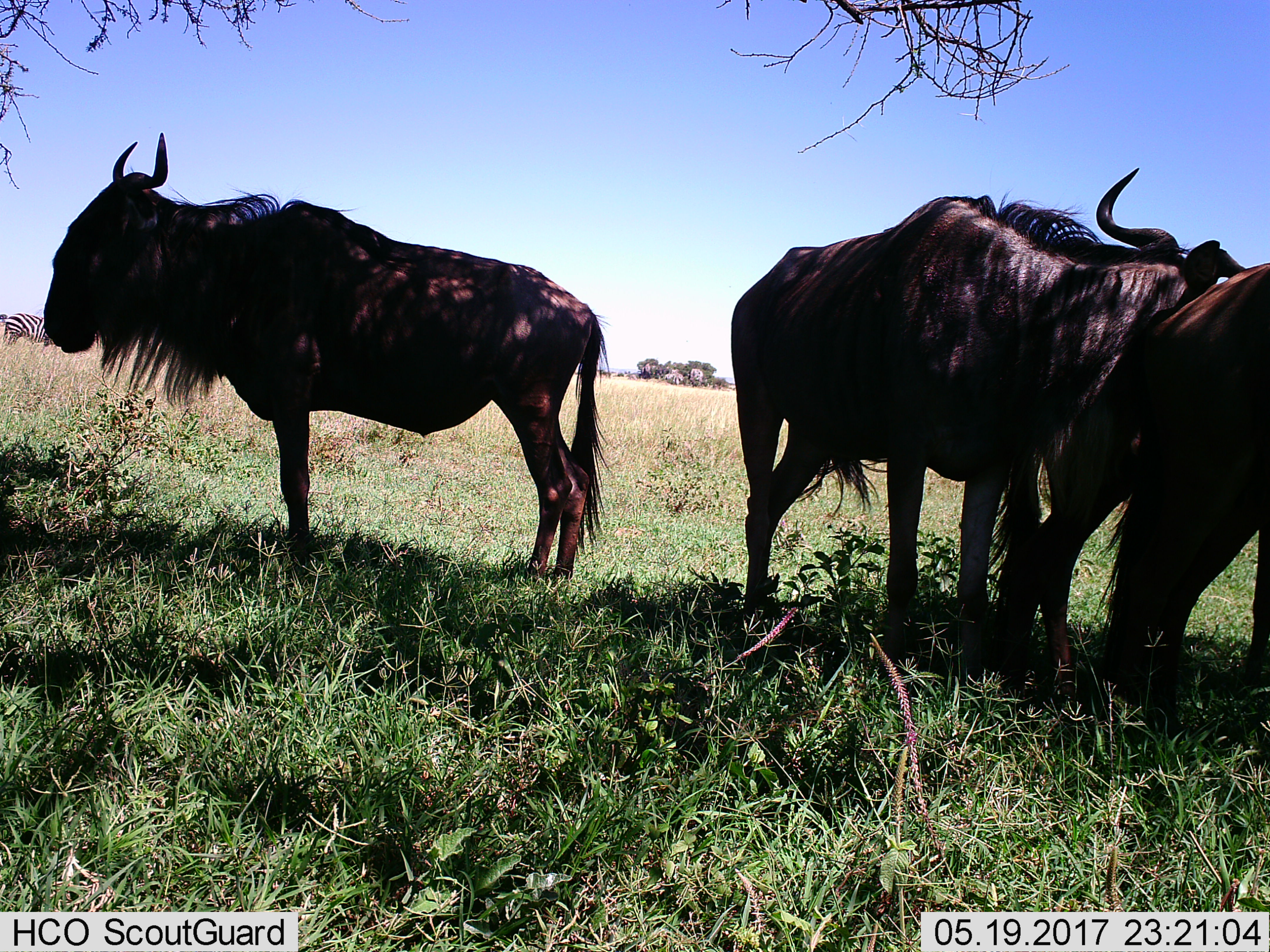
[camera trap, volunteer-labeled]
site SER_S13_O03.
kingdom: Animalia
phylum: Chordata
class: Mammalia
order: Artiodactyla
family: Bovidae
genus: Connochaetes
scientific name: Connochaetes taurinus taurinus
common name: blue wildebeest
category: wildebeestblue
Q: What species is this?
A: Wildebeestblue (blue wildebeest) (Connochaetes taurinus taurinus).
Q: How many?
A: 3.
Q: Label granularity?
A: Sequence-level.